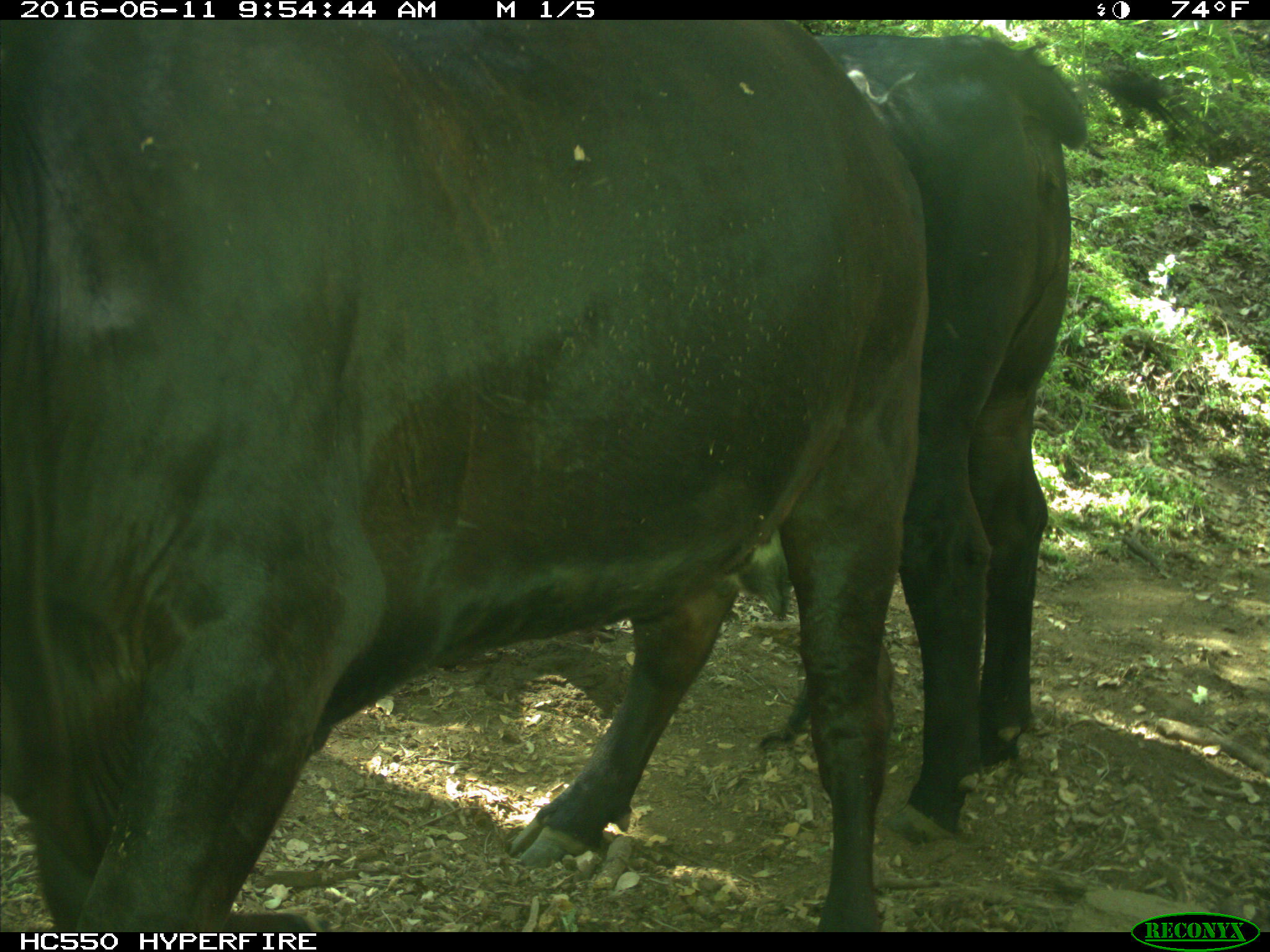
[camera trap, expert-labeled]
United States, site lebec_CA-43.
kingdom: Animalia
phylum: Chordata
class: Mammalia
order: Artiodactyla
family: Bovidae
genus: Bos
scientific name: Bos taurus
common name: domestic cow